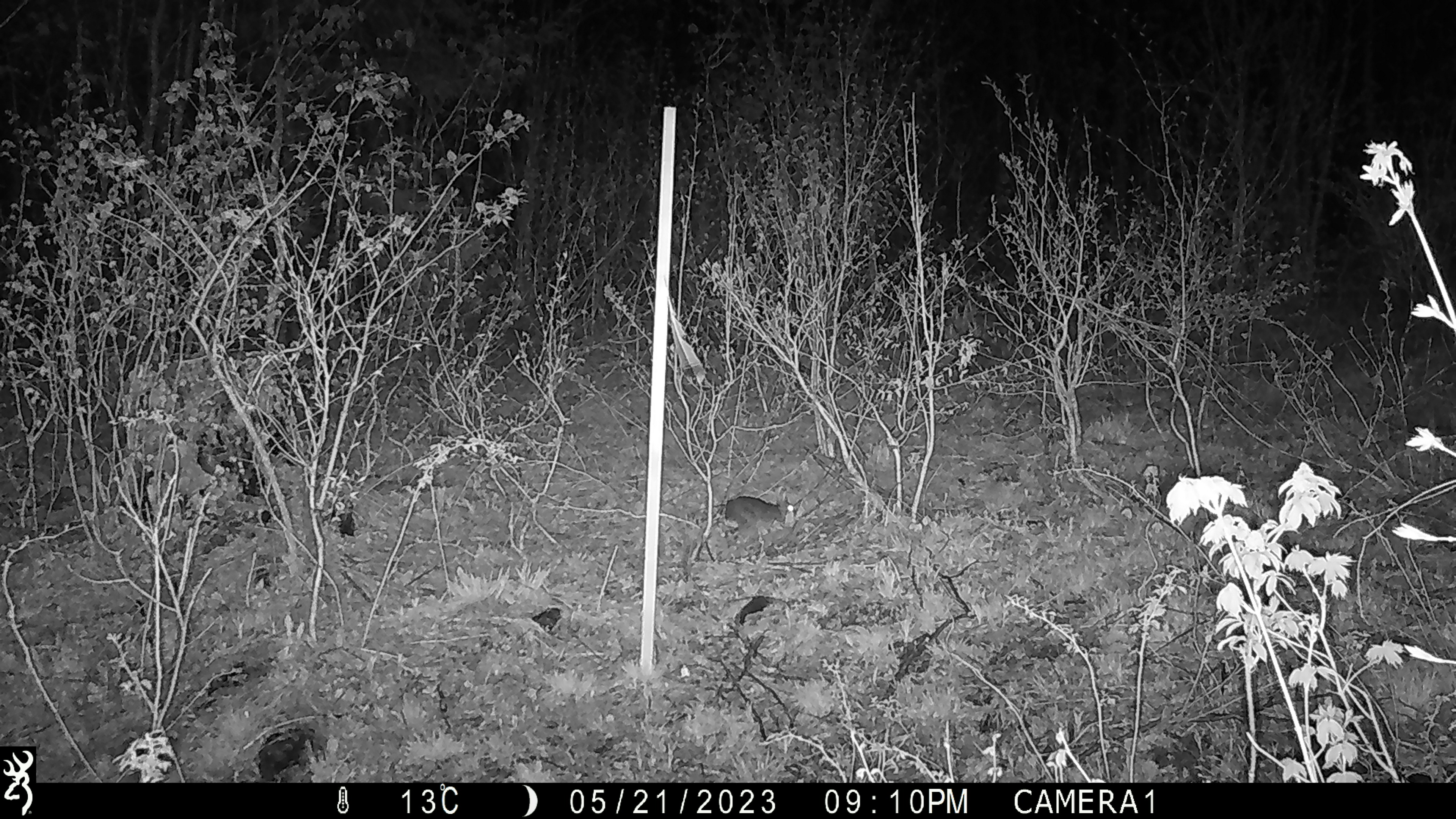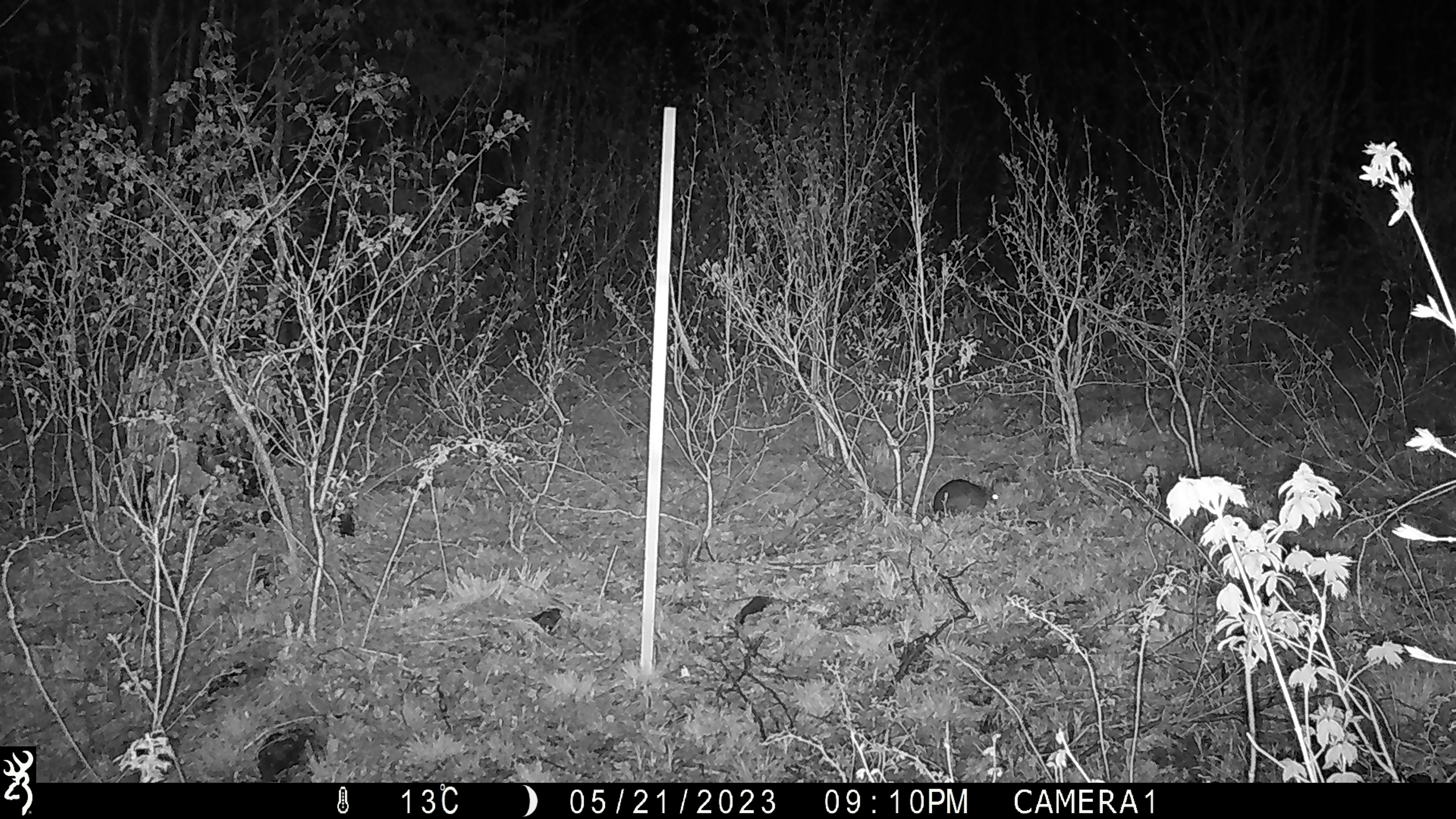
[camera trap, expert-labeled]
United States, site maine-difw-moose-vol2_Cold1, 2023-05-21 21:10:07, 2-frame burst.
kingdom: Animalia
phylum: Chordata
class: Mammalia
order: Lagomorpha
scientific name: Lagomorpha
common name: rabbit or hare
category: rabbit or hare sp.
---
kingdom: Animalia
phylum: Chordata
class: Mammalia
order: Lagomorpha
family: Leporidae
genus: Lepus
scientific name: Lepus americanus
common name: snowshoe hare